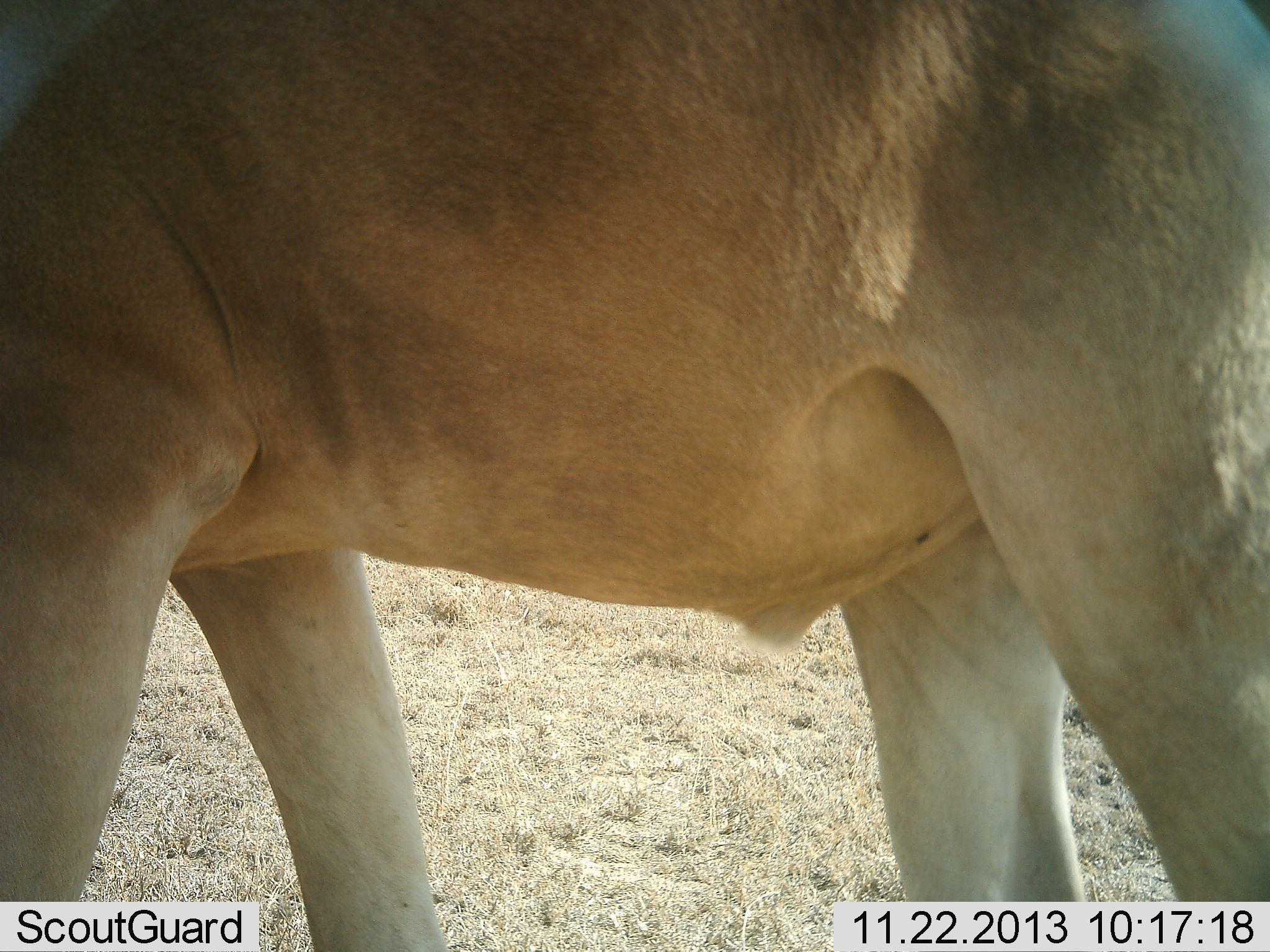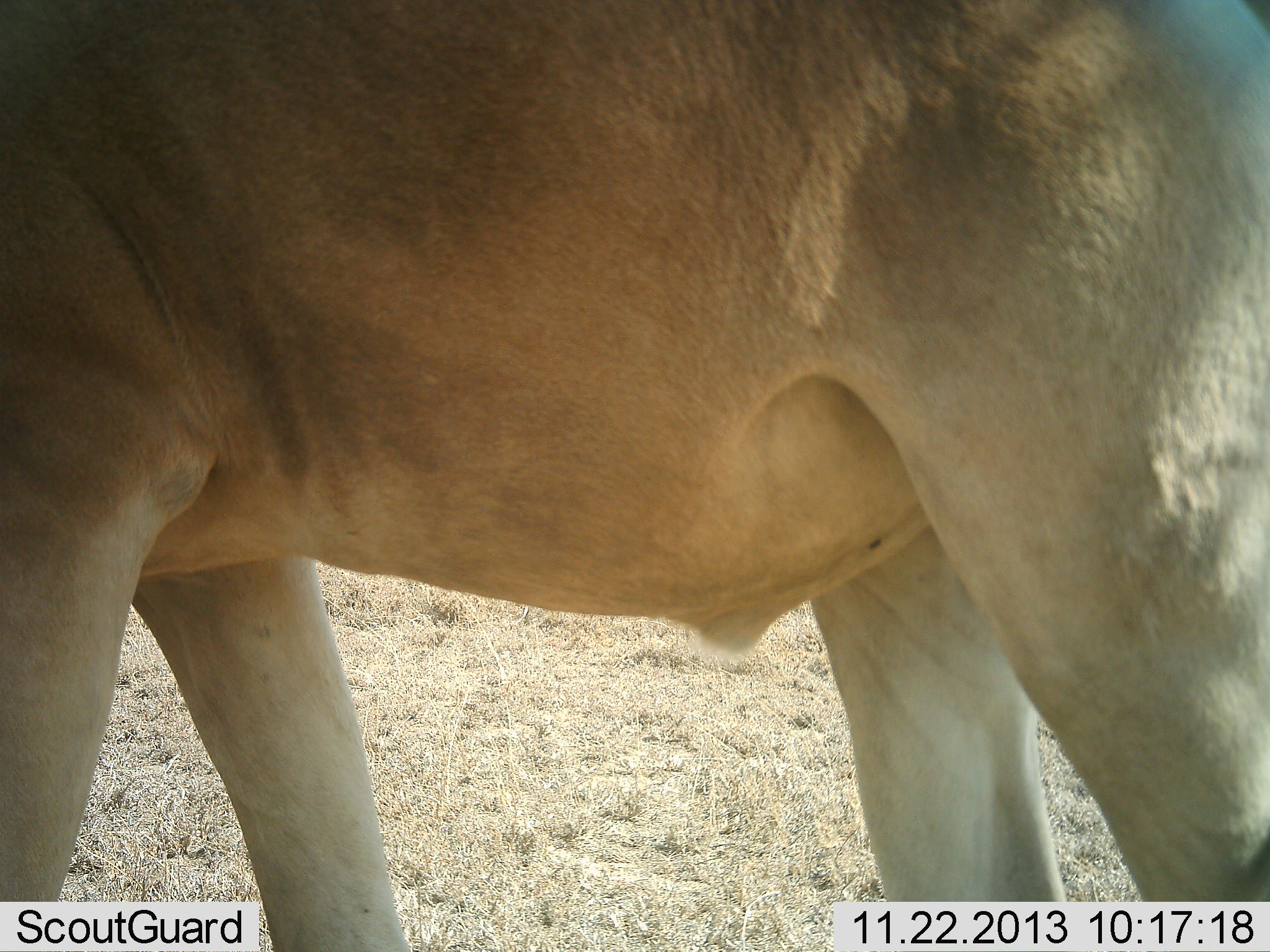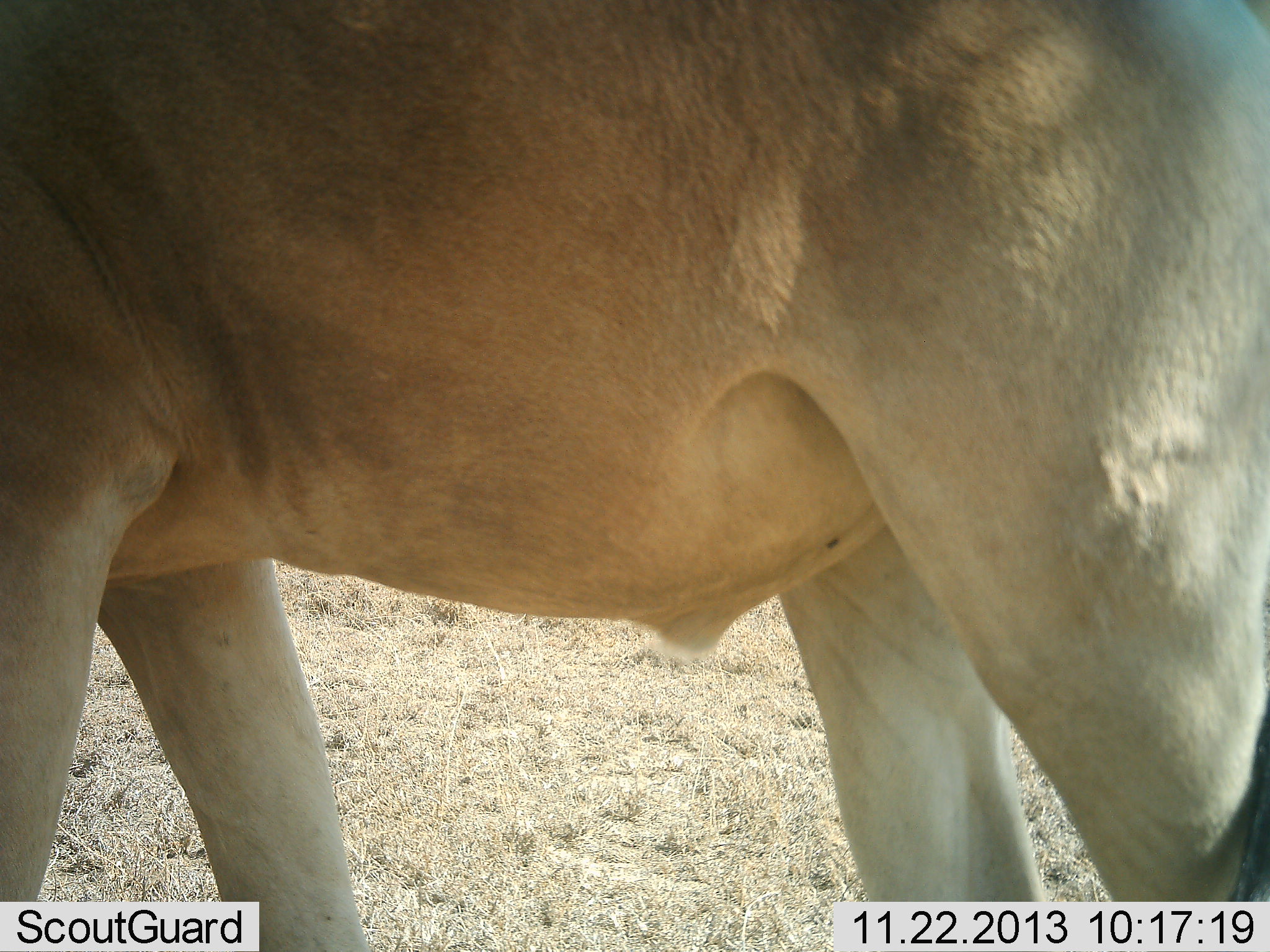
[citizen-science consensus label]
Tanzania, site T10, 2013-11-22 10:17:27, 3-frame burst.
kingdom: Animalia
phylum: Chordata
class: Mammalia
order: Artiodactyla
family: Bovidae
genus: Alcelaphus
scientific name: Alcelaphus buselaphus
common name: hartebeest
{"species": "hartebeest (Alcelaphus buselaphus)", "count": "1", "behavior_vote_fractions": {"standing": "90%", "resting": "0%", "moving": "0%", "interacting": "0%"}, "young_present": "0%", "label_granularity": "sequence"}